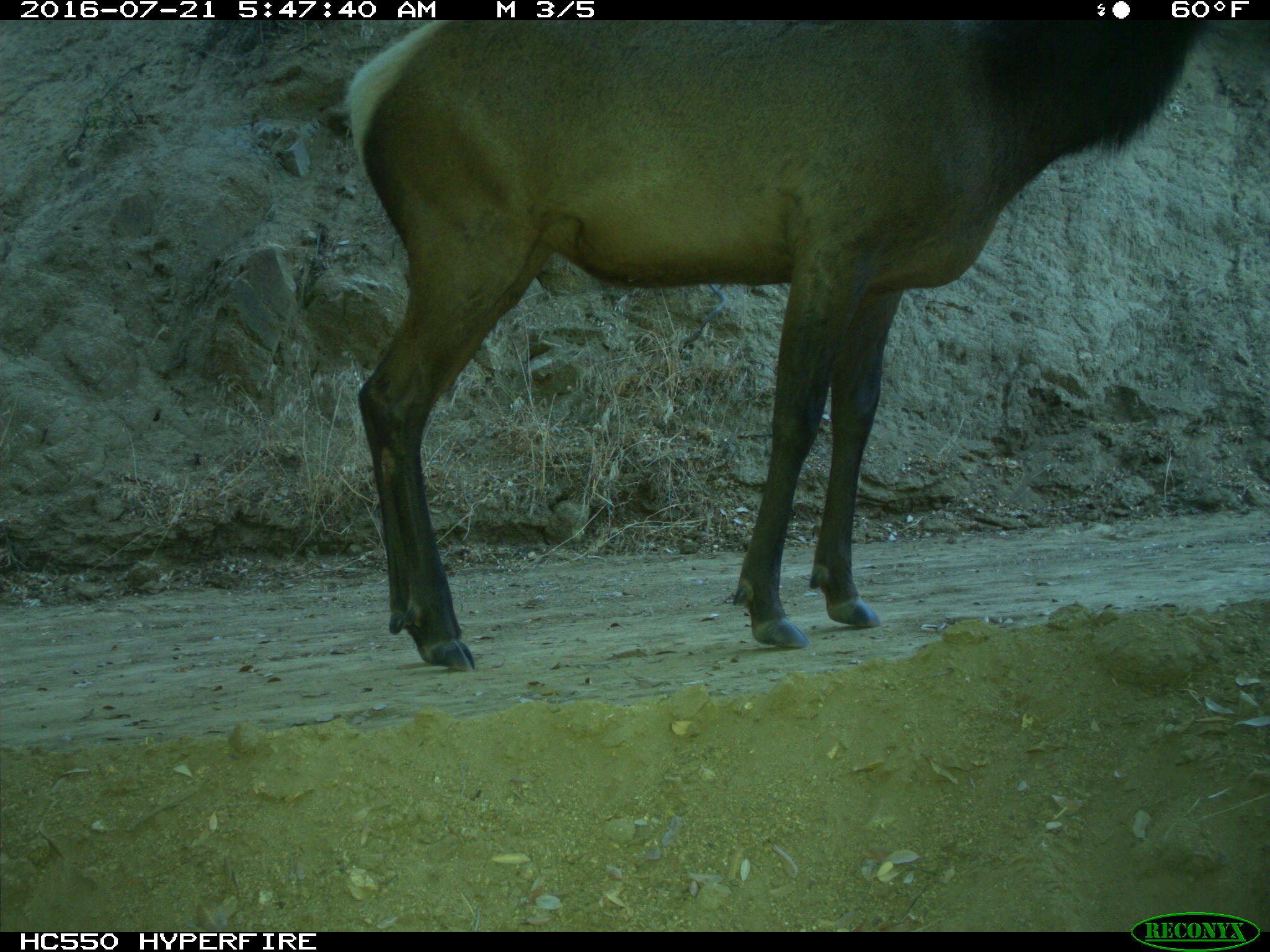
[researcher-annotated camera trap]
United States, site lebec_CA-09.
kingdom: Animalia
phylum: Chordata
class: Mammalia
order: Artiodactyla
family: Cervidae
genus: Cervus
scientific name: Cervus canadensis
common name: elk